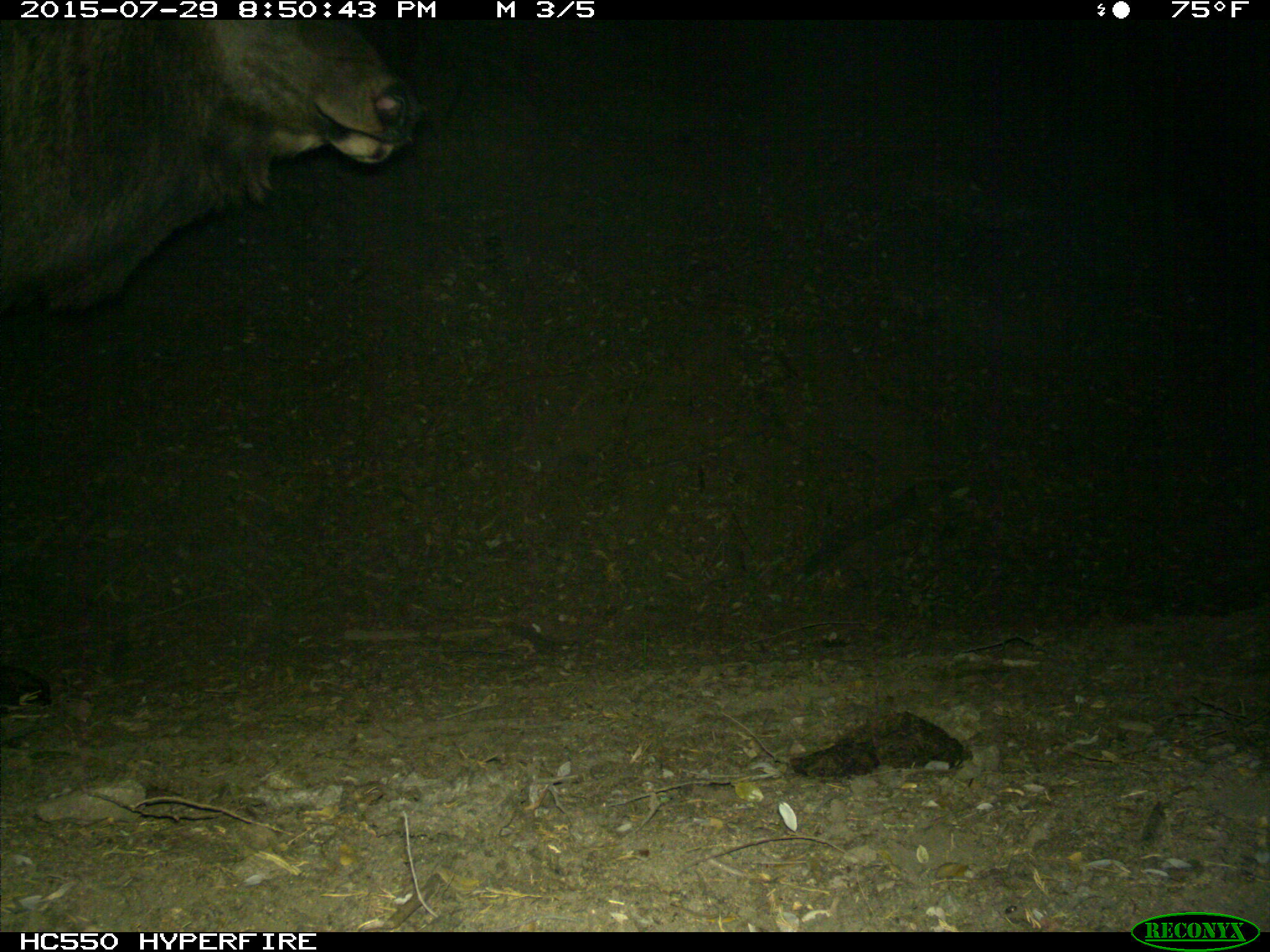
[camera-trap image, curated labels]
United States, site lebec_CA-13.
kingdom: Animalia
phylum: Chordata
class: Mammalia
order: Artiodactyla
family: Cervidae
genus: Cervus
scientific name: Cervus canadensis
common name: elk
Cervus canadensis (elk).